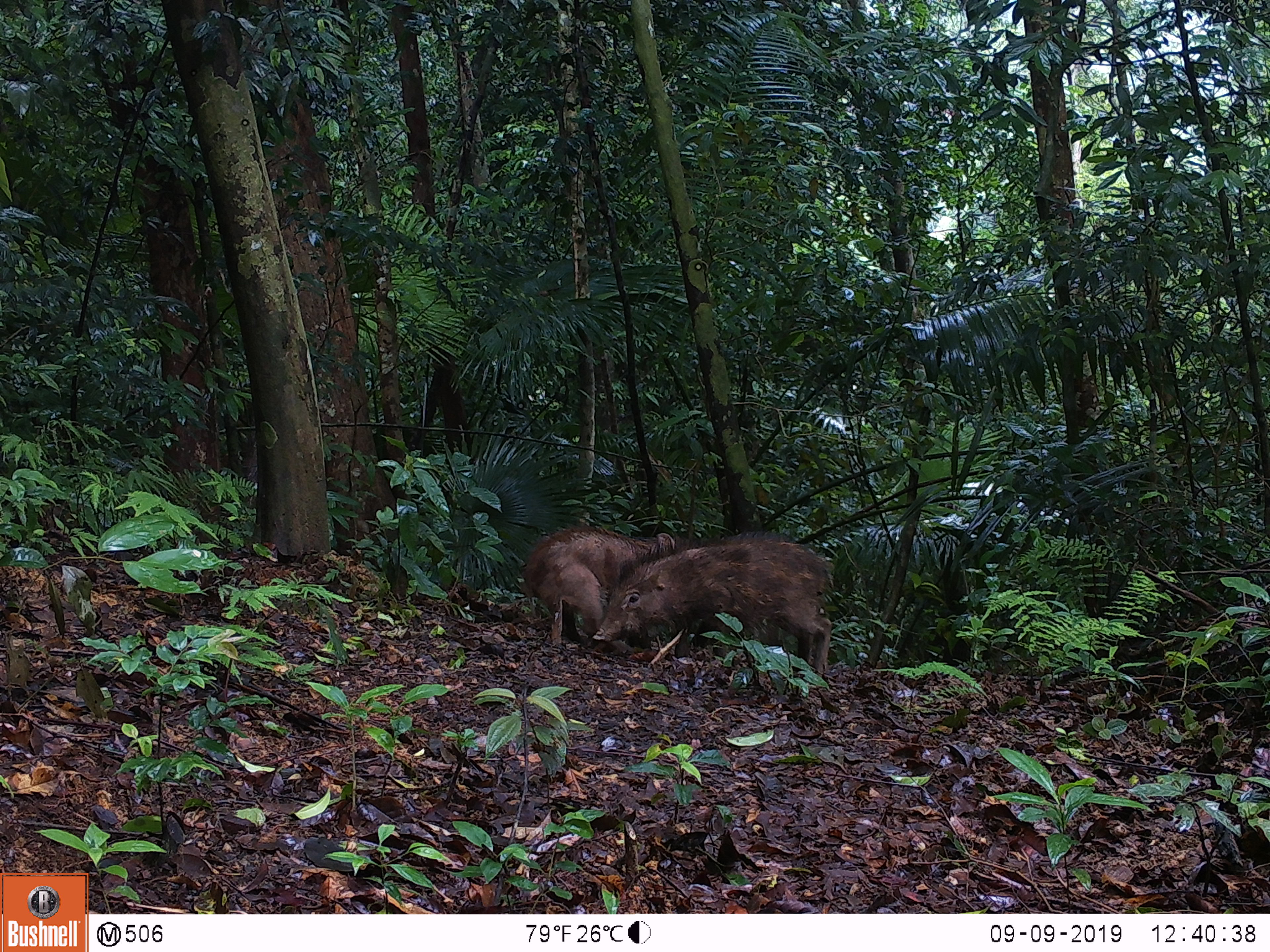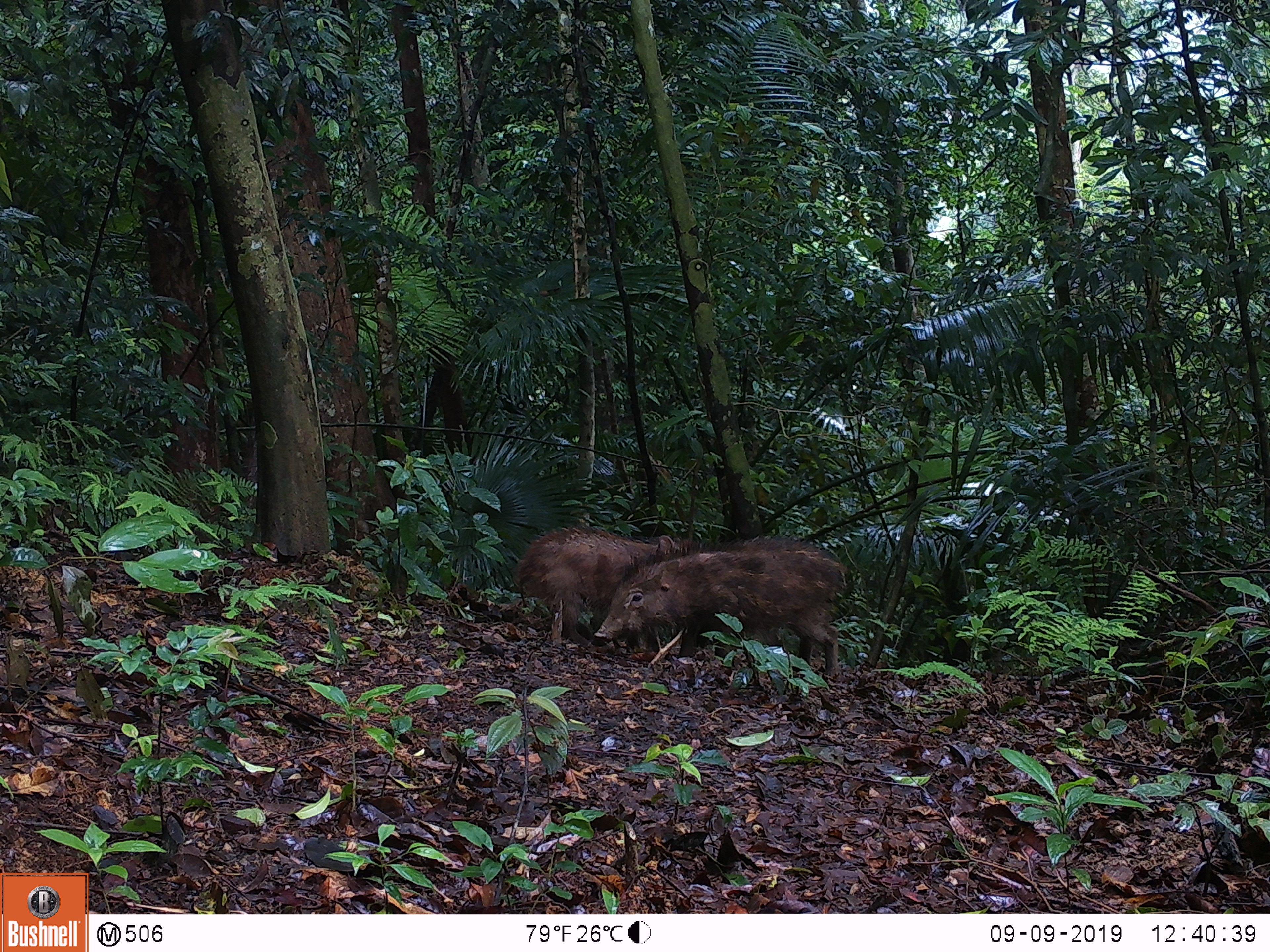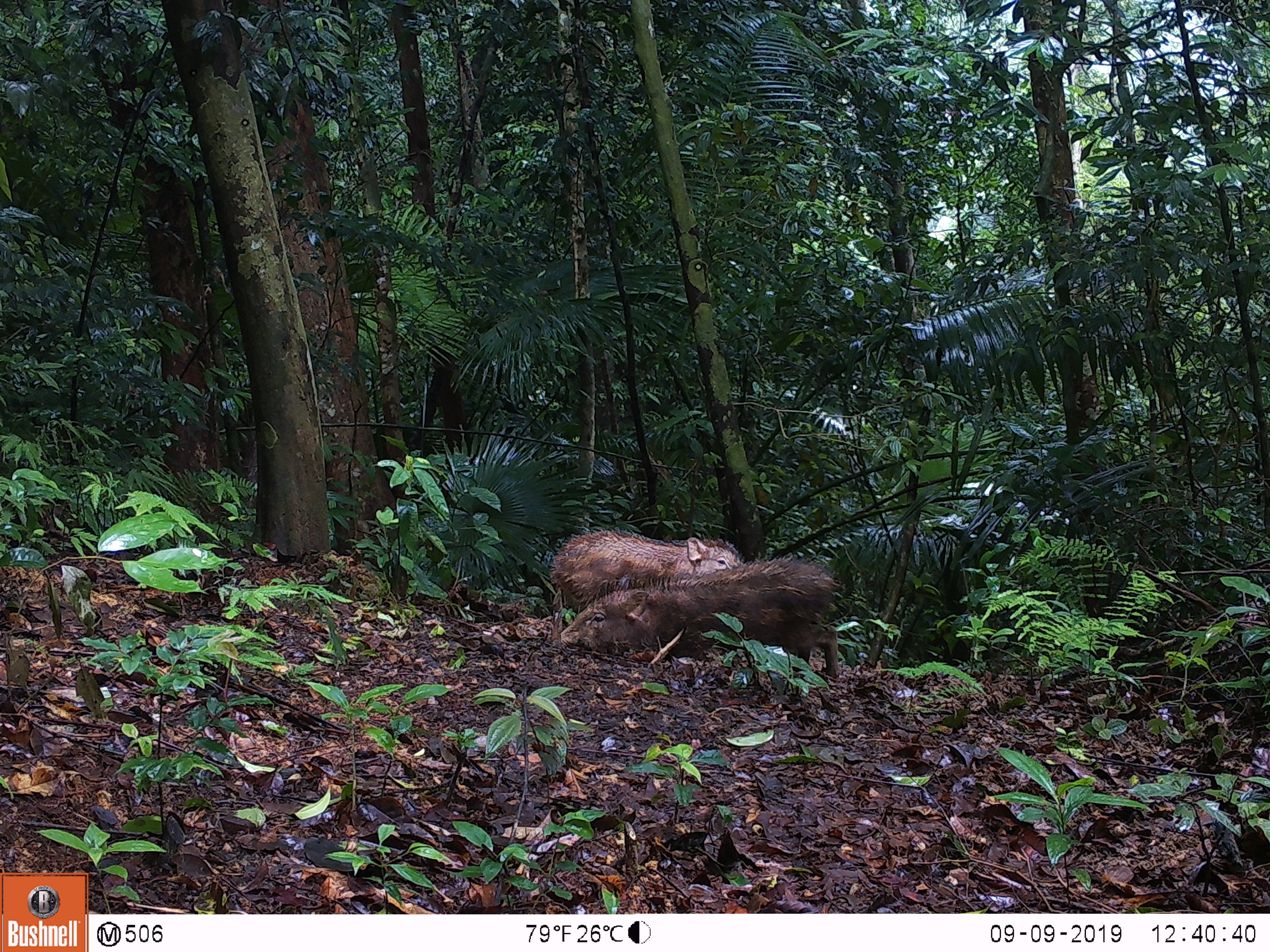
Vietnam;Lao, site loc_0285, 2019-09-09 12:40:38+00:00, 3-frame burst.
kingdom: Animalia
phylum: Chordata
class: Mammalia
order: Artiodactyla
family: Suidae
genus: Sus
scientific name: Sus scrofa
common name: eurasian wild pig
Eurasian wild pig (Sus scrofa). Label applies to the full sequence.